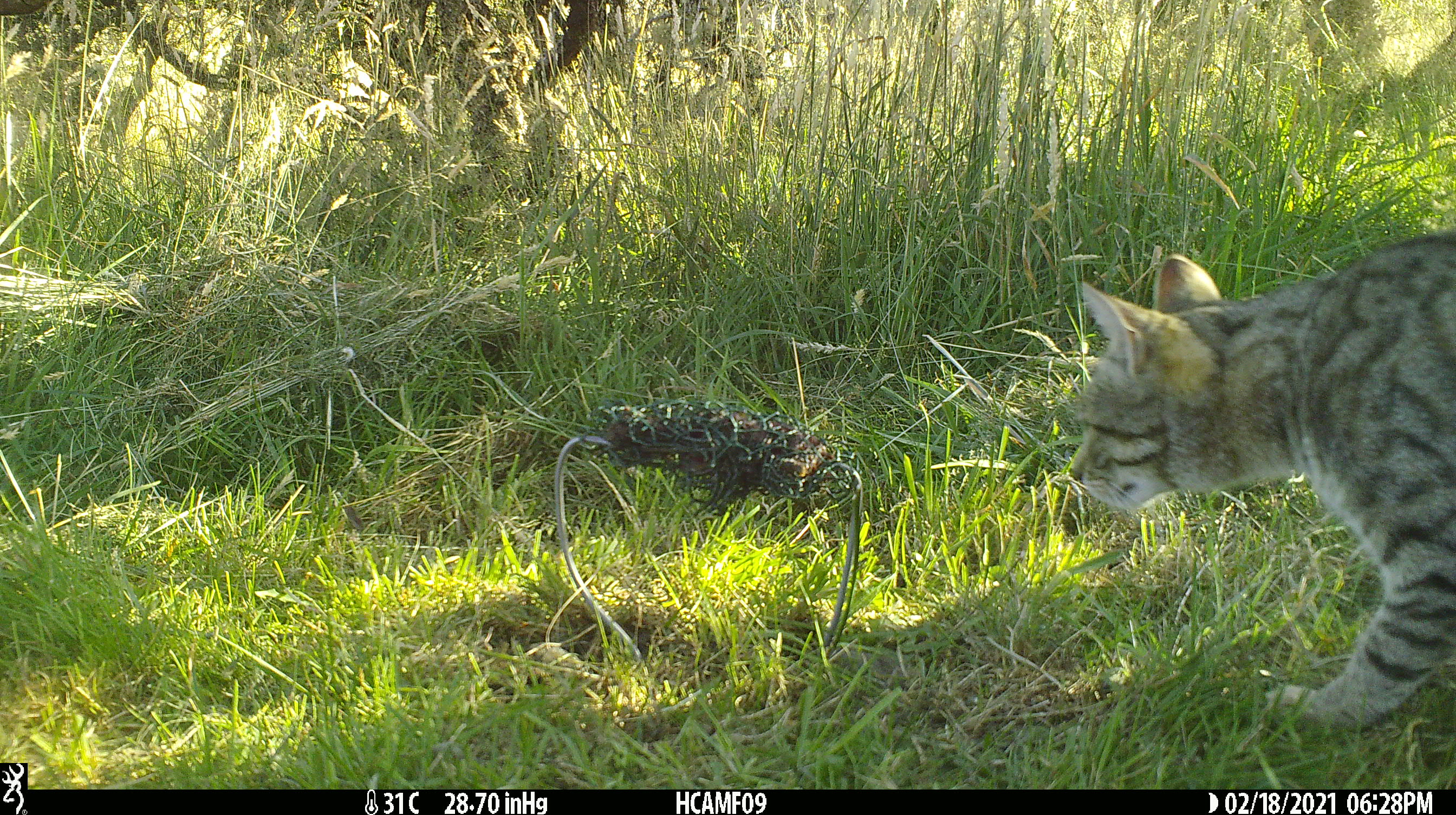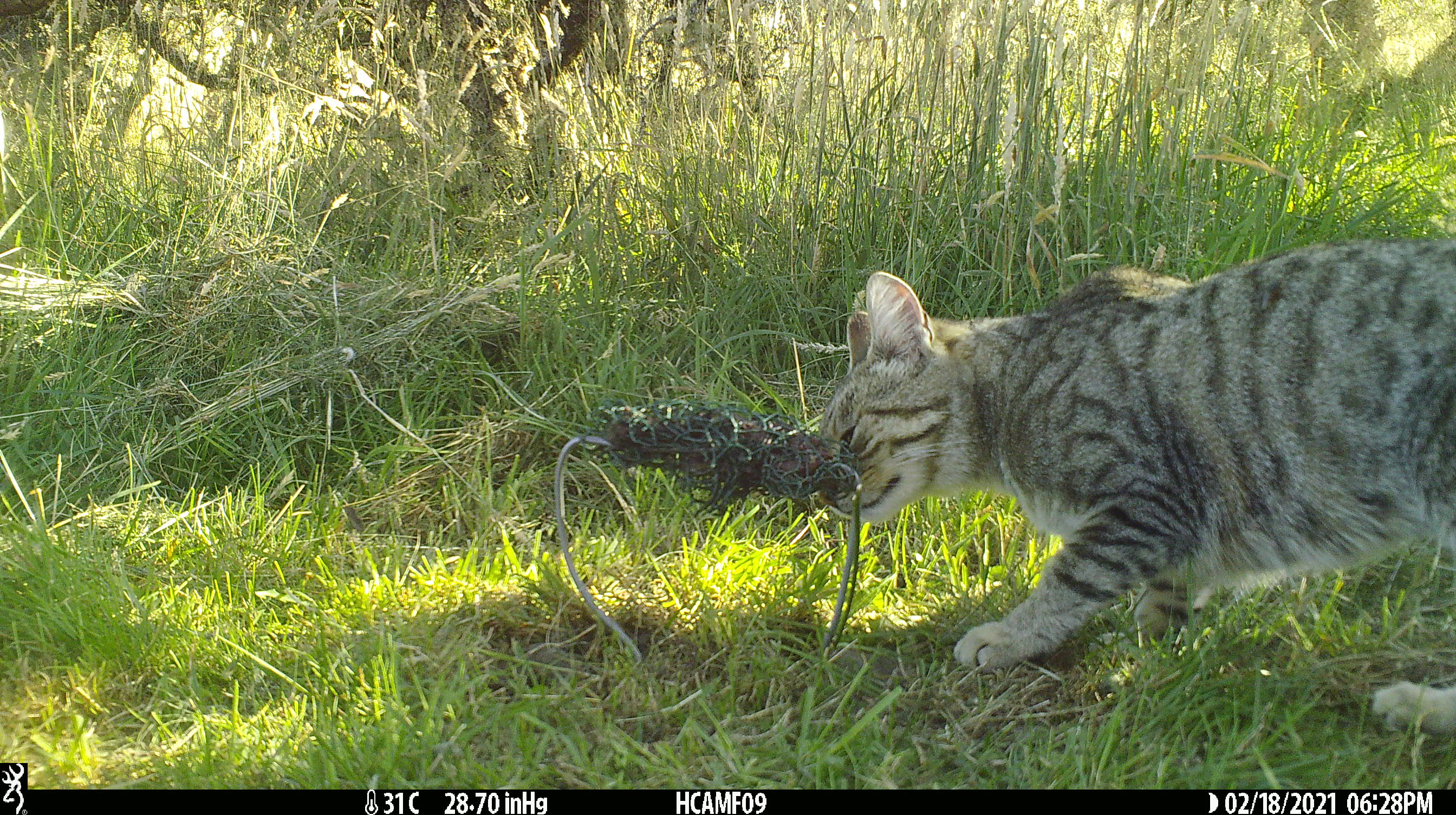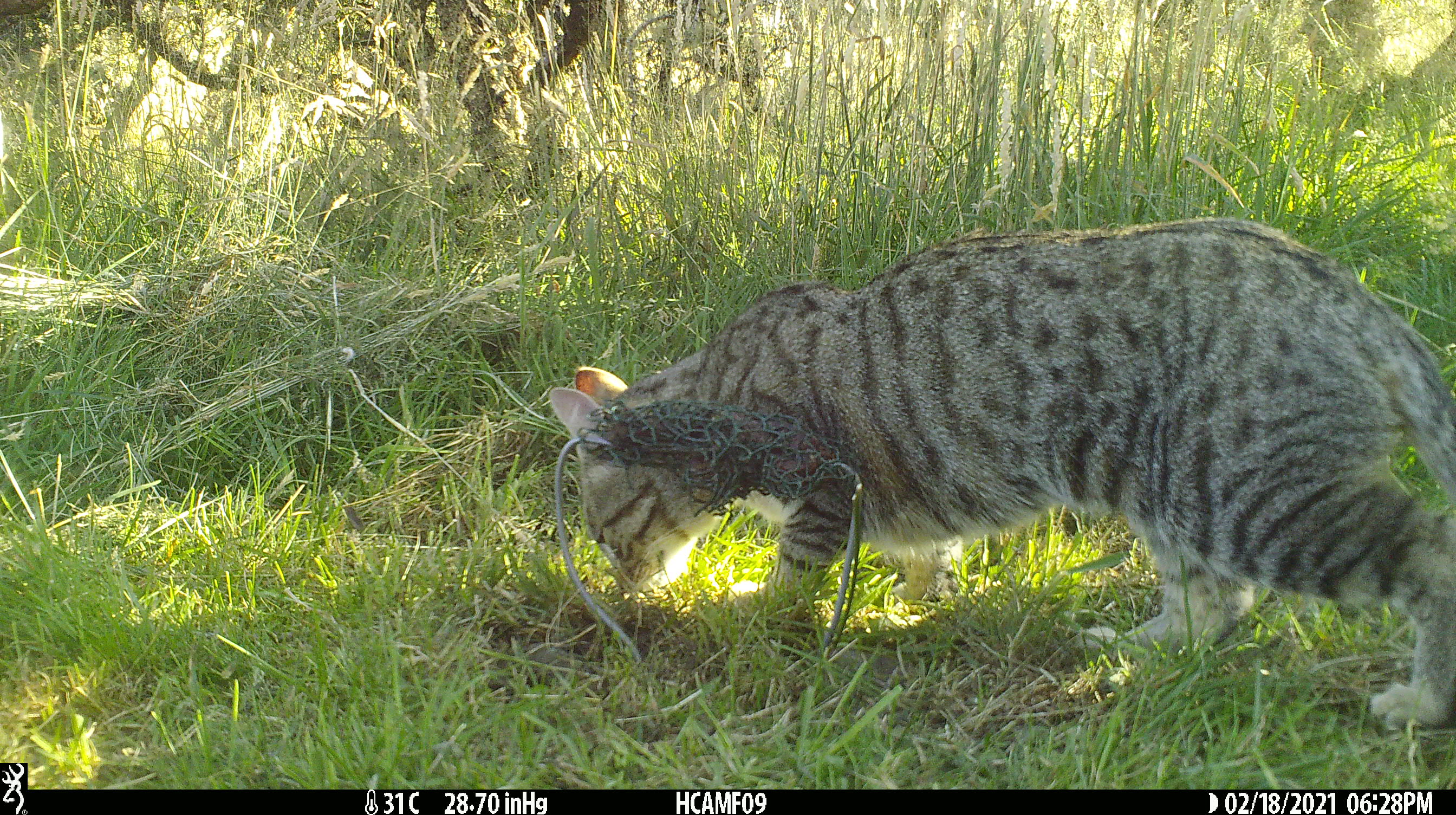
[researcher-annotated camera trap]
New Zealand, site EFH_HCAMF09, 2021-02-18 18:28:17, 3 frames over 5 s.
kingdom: Animalia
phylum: Chordata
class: Mammalia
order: Carnivora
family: Felidae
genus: Felis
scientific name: Felis catus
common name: domestic cat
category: cat